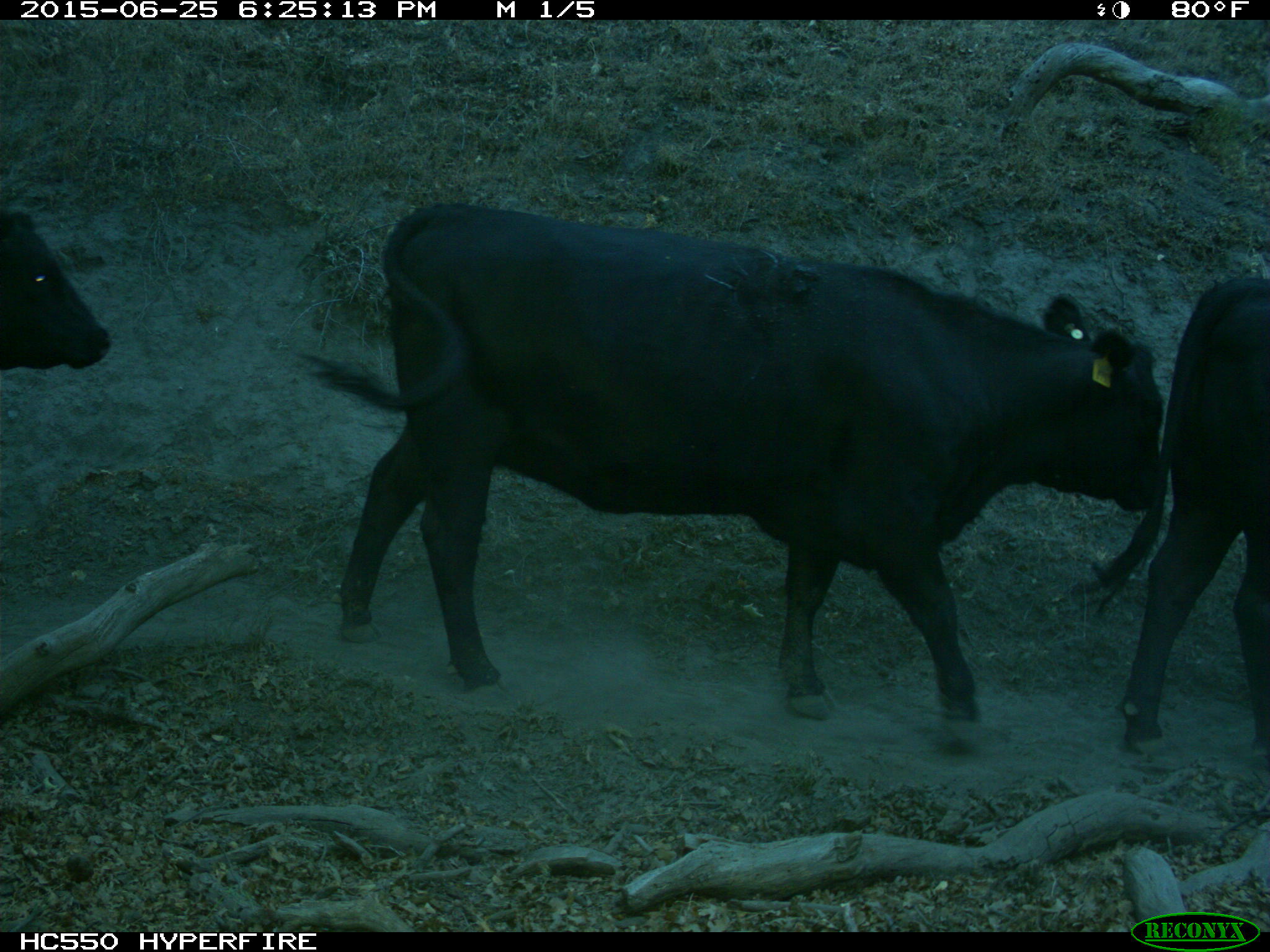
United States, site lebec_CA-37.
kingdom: Animalia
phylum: Chordata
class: Mammalia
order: Artiodactyla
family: Bovidae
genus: Bos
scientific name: Bos taurus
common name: domestic cow